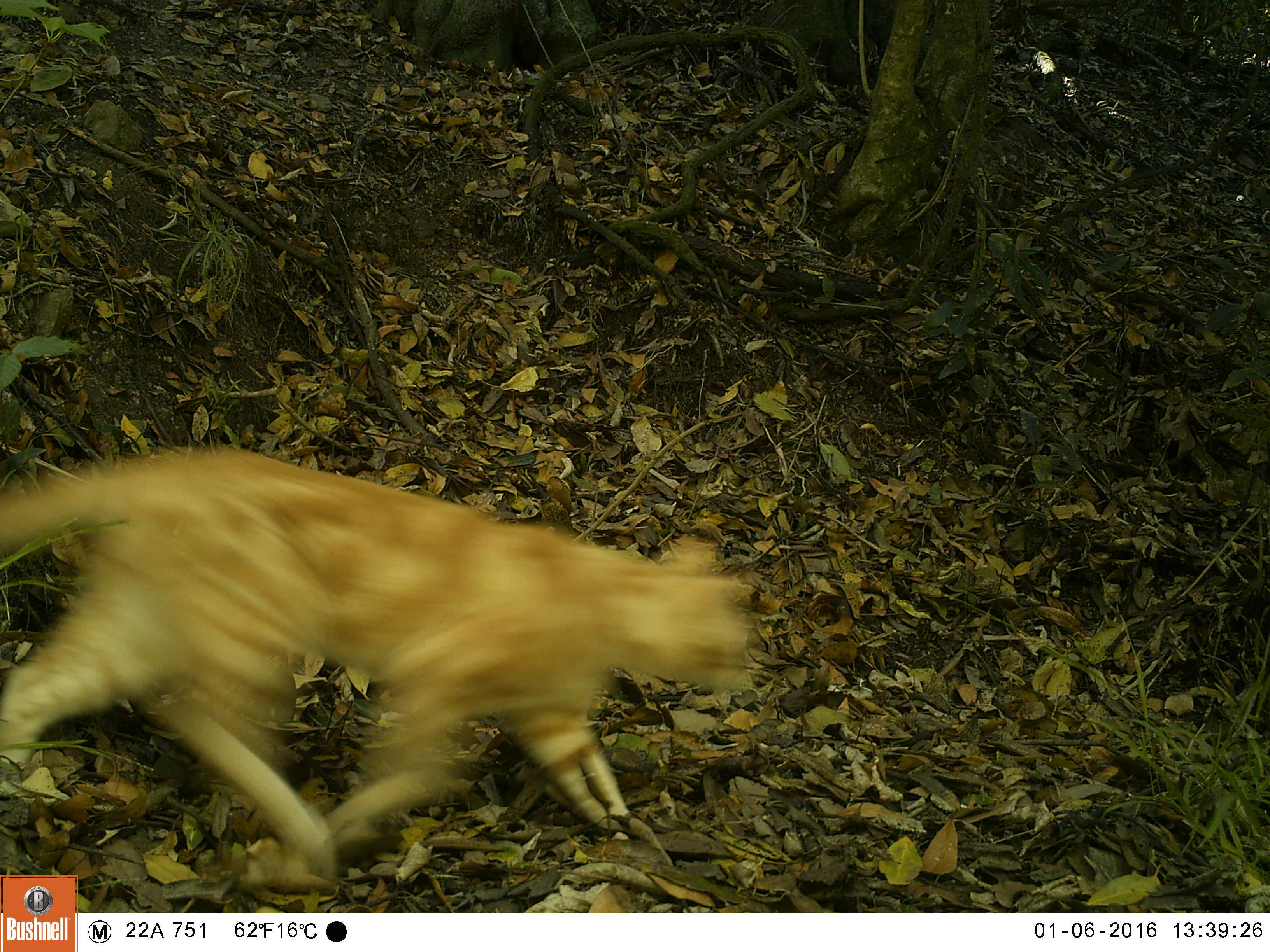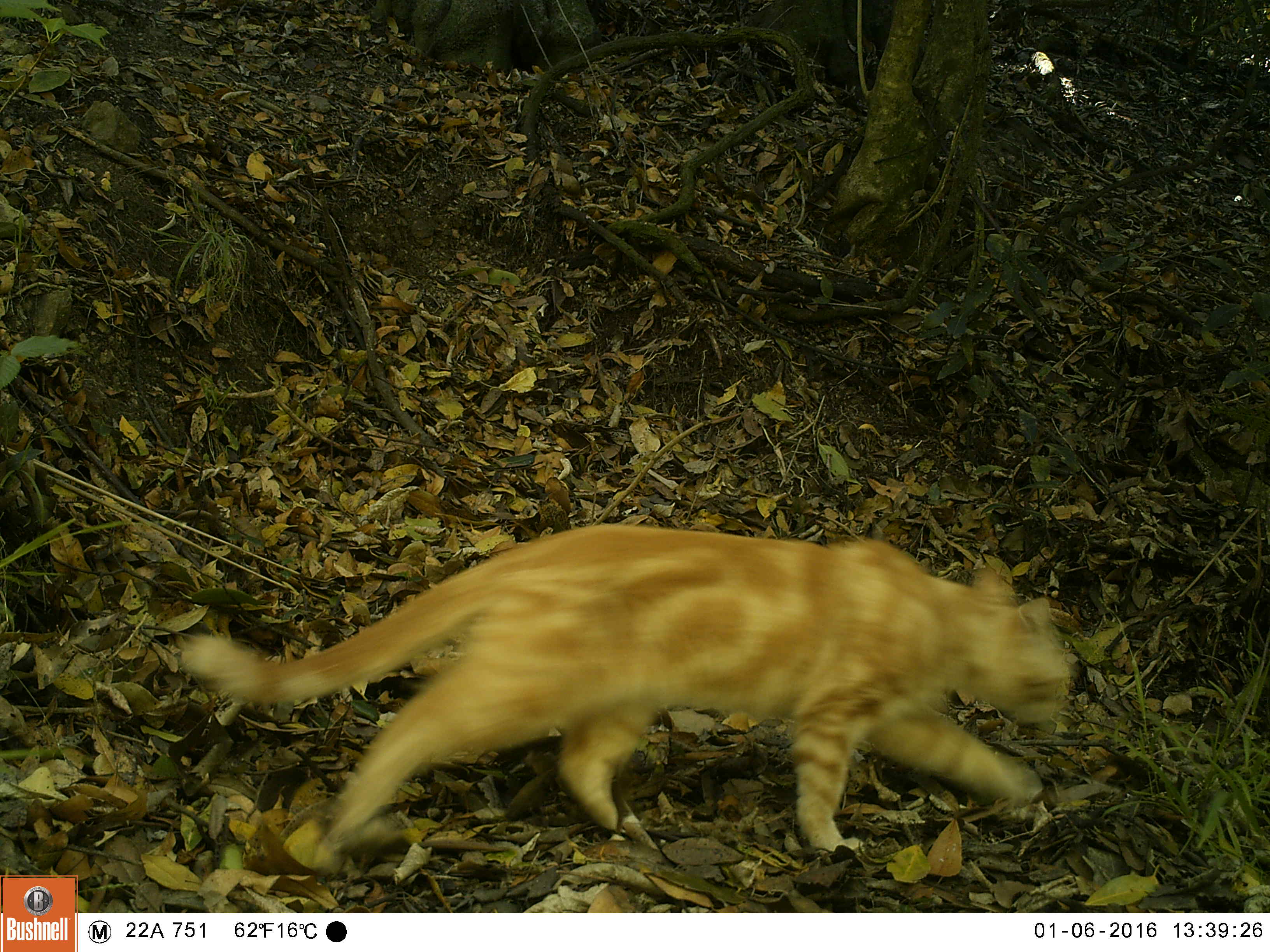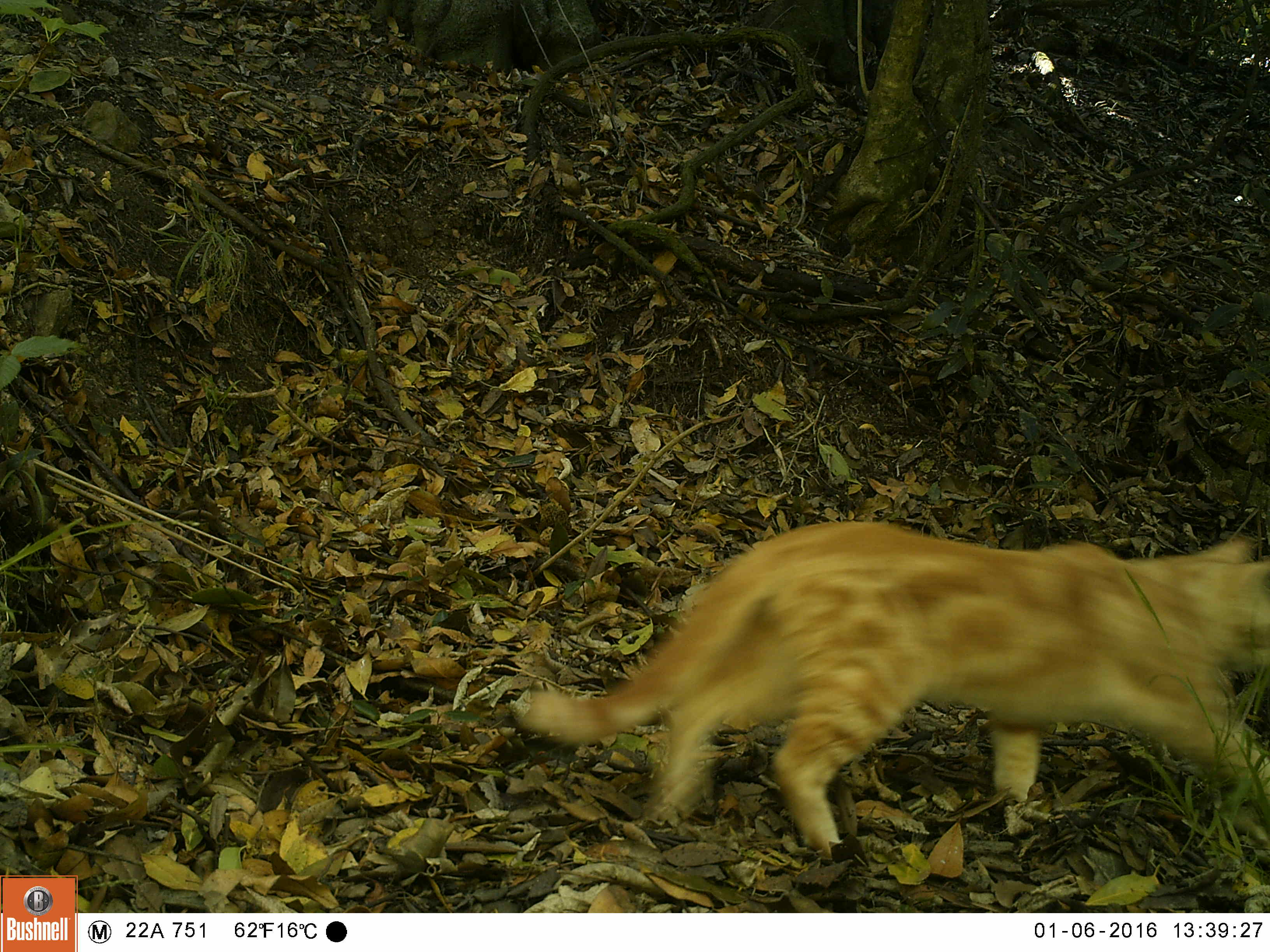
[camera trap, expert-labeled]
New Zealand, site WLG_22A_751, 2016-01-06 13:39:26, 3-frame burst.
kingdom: Animalia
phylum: Chordata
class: Mammalia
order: Carnivora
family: Felidae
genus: Felis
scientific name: Felis catus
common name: domestic cat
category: cat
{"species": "cat (domestic cat) (Felis catus)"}